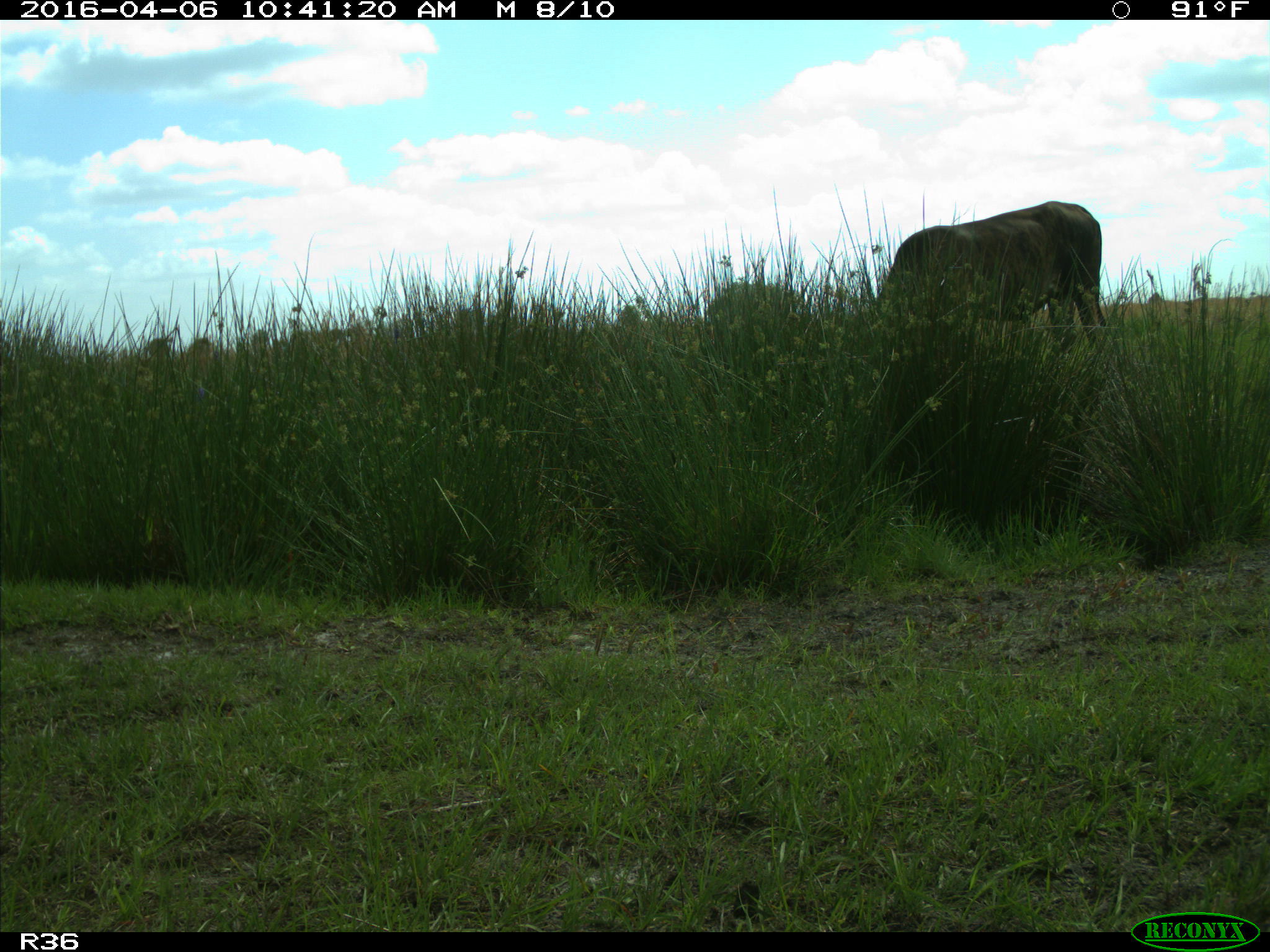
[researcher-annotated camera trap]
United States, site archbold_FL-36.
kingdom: Animalia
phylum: Chordata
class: Mammalia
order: Artiodactyla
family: Bovidae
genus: Bos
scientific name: Bos taurus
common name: domestic cow